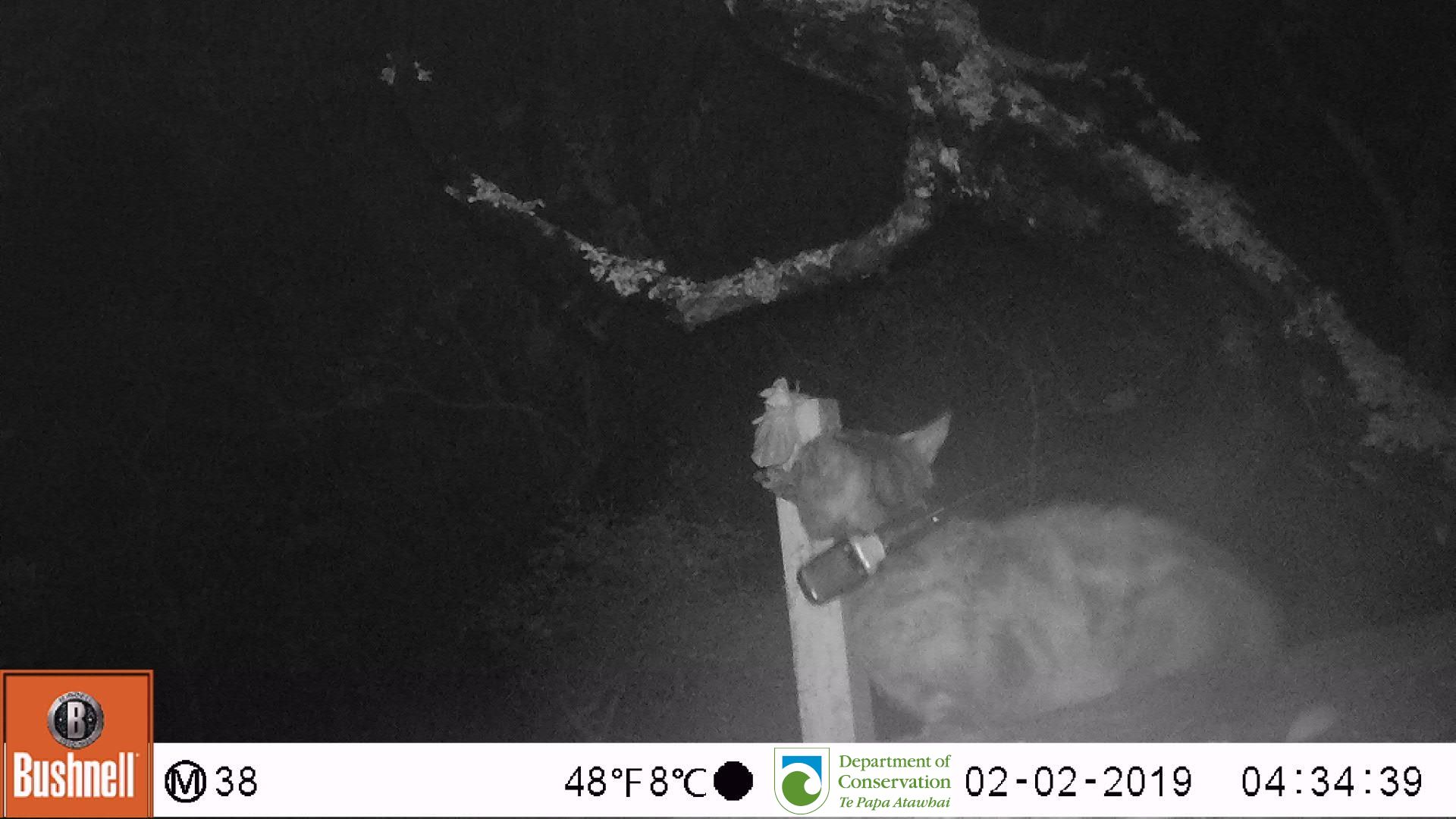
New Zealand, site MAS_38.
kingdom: Animalia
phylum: Chordata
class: Mammalia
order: Carnivora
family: Felidae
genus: Felis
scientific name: Felis catus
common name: domestic cat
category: cat